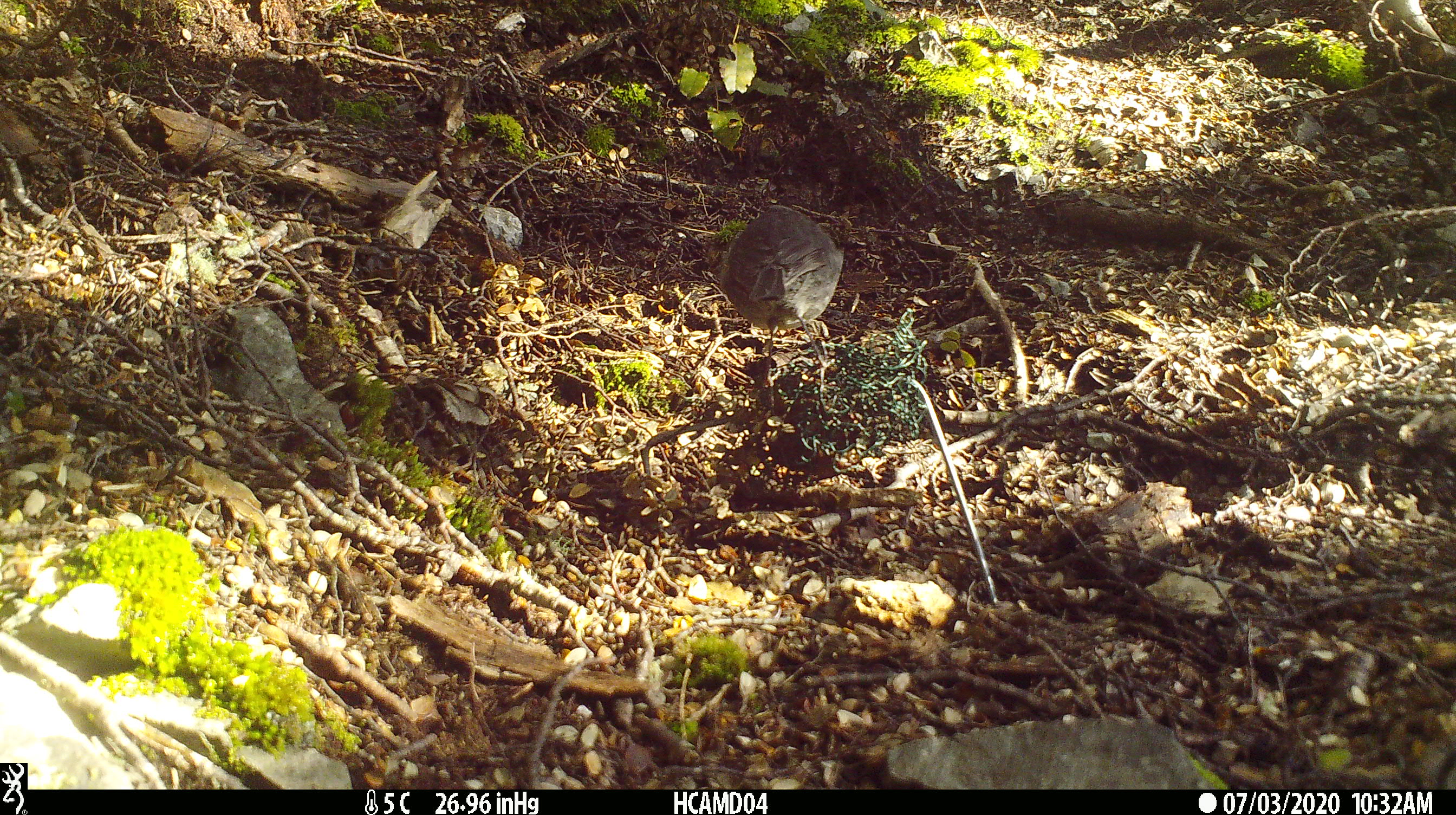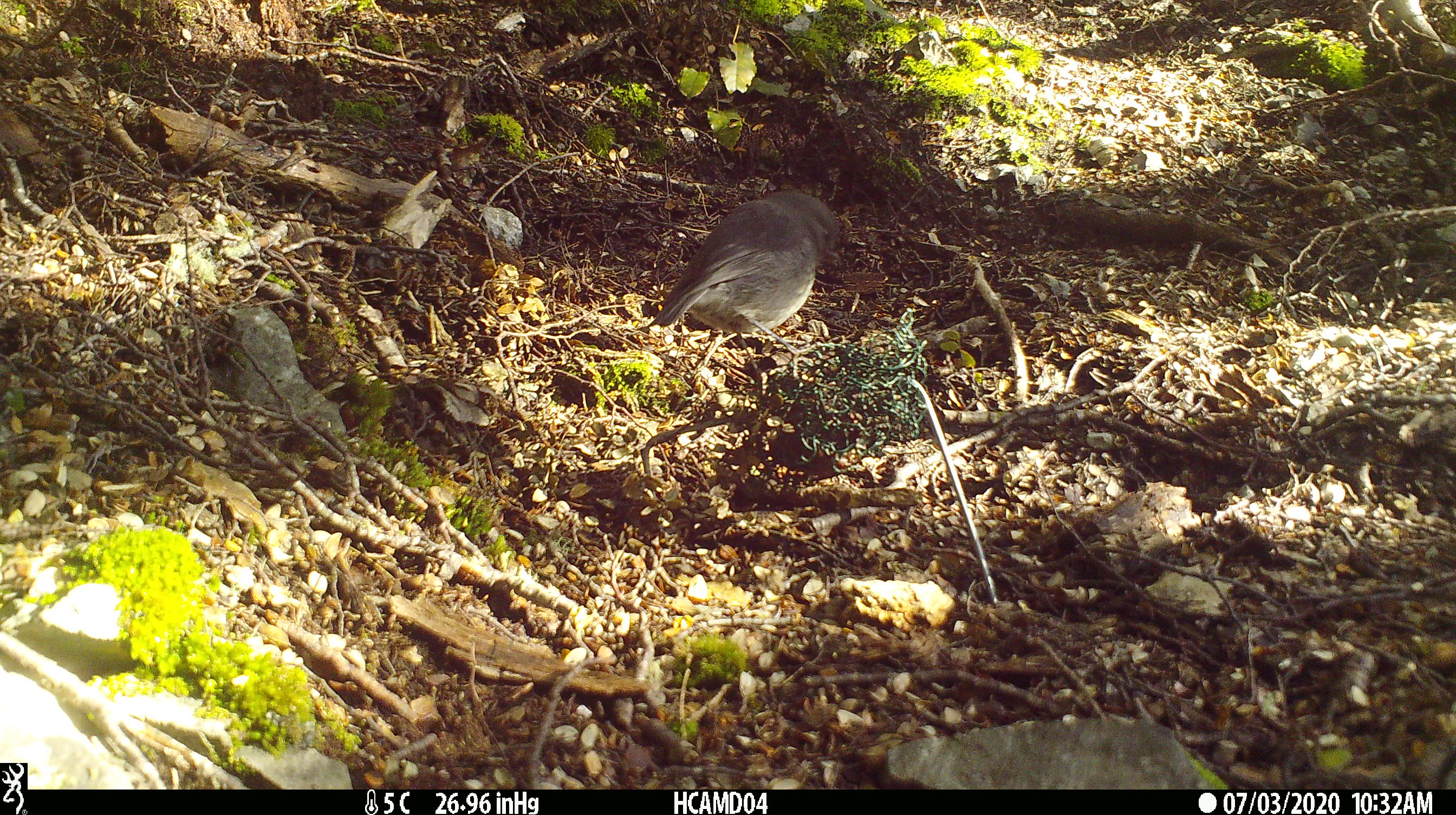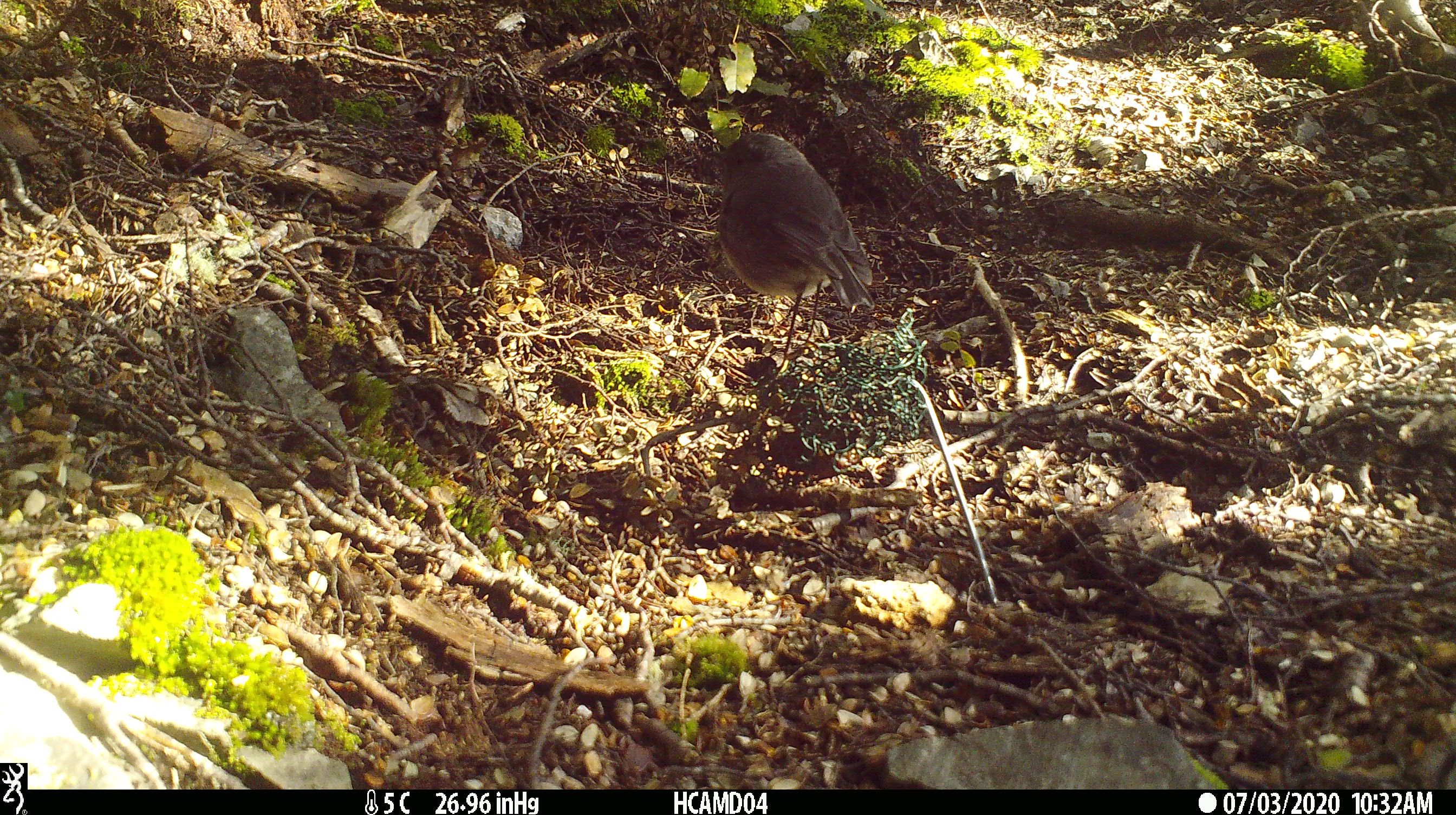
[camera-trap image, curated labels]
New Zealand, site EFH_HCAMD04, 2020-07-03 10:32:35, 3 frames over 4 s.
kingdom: Animalia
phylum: Chordata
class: Aves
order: Passeriformes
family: Petroicidae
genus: Petroica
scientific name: Petroica australis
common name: new zealand robin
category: robin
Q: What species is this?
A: Robin (new zealand robin) (Petroica australis).